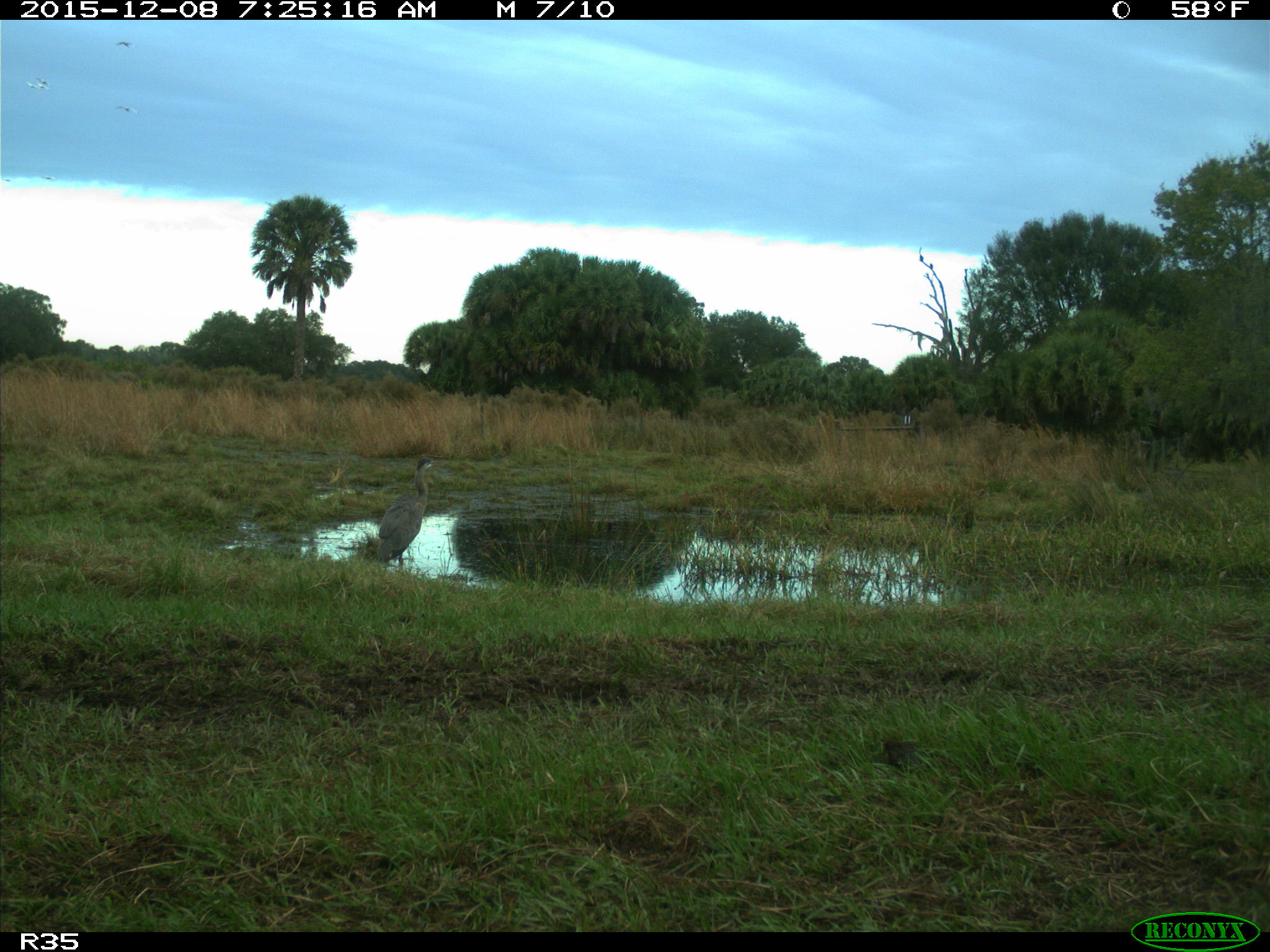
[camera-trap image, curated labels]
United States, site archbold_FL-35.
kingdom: Animalia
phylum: Chordata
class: Aves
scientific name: Aves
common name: birds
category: unidentified bird